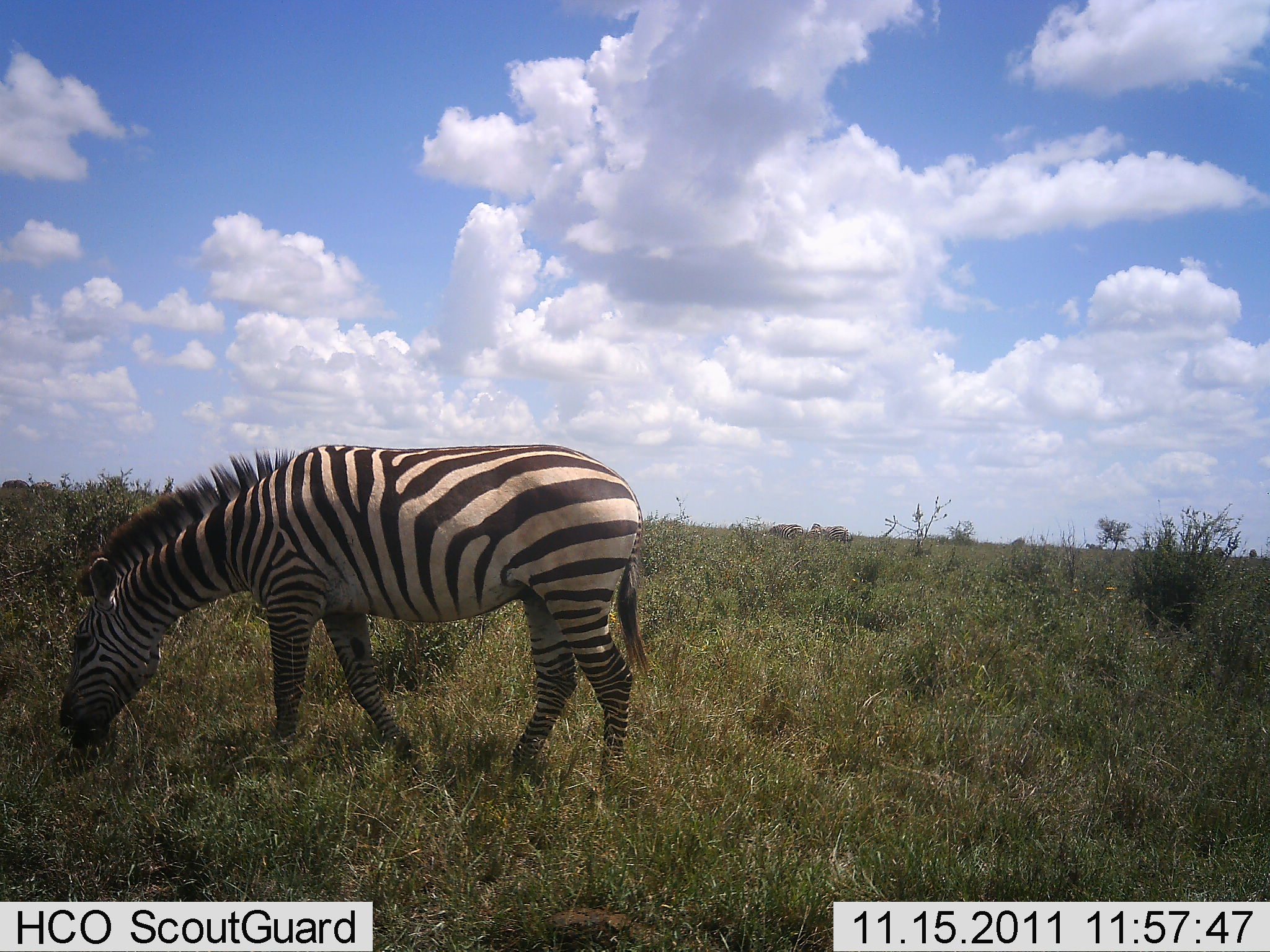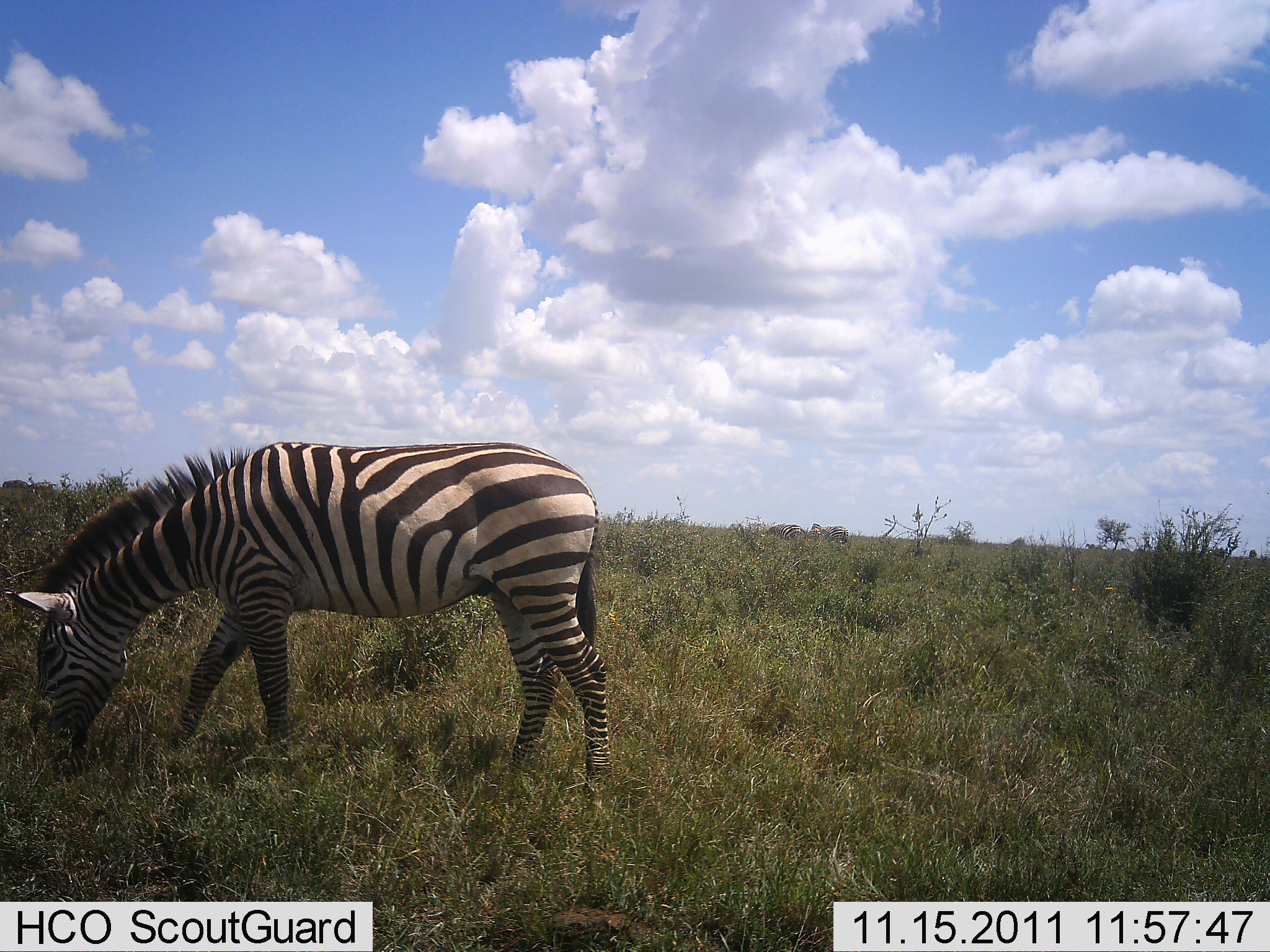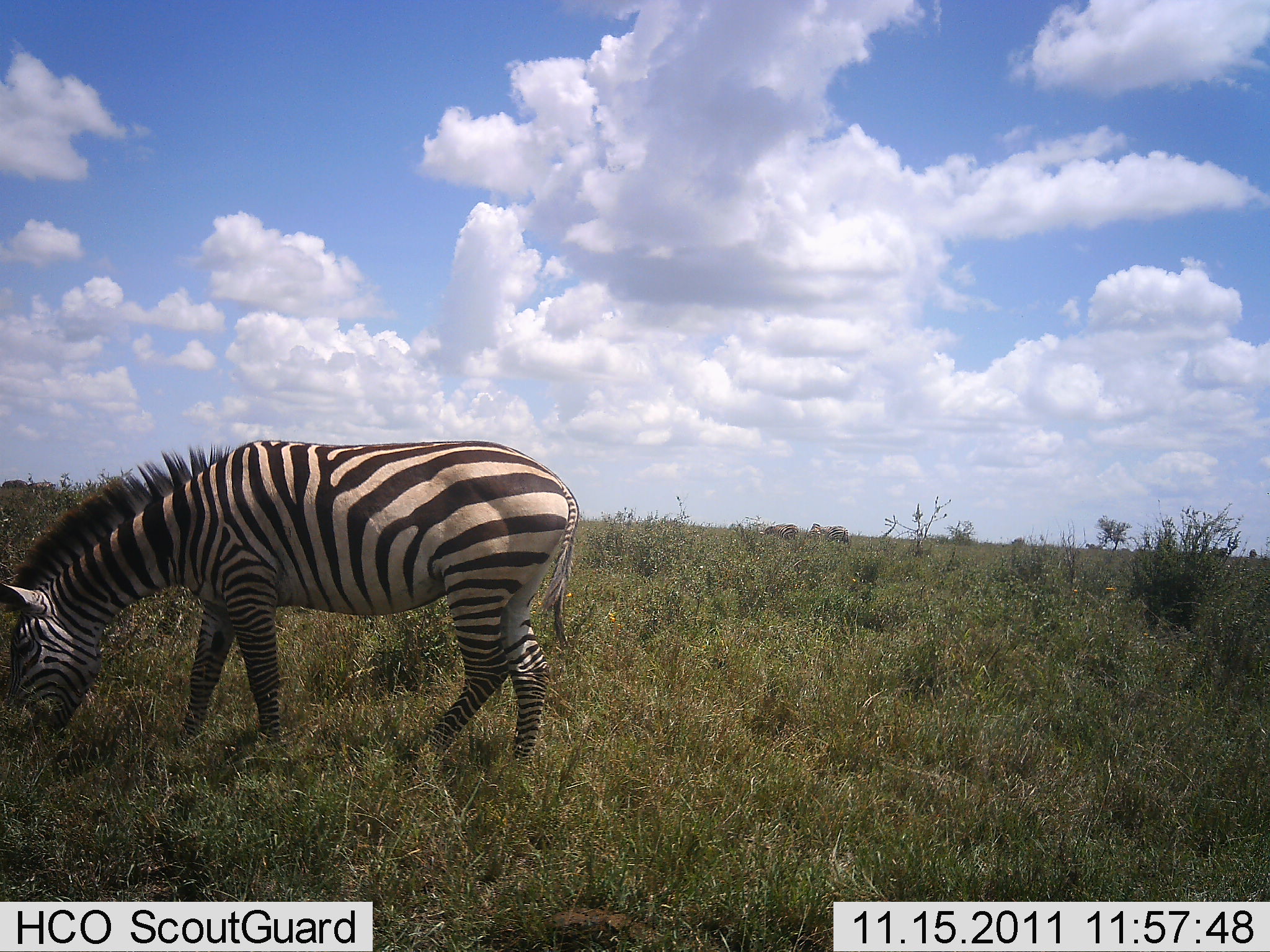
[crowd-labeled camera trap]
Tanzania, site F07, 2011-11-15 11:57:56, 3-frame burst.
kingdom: Animalia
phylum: Chordata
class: Mammalia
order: Perissodactyla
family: Equidae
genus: Equus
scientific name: Equus quagga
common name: plains zebra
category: zebra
Zebra (plains zebra) (Equus quagga), count 1. Behavior (volunteer vote fractions): standing 12%, resting 6%, moving 25%, interacting 0%. Young present (vote fraction): 0%. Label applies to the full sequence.